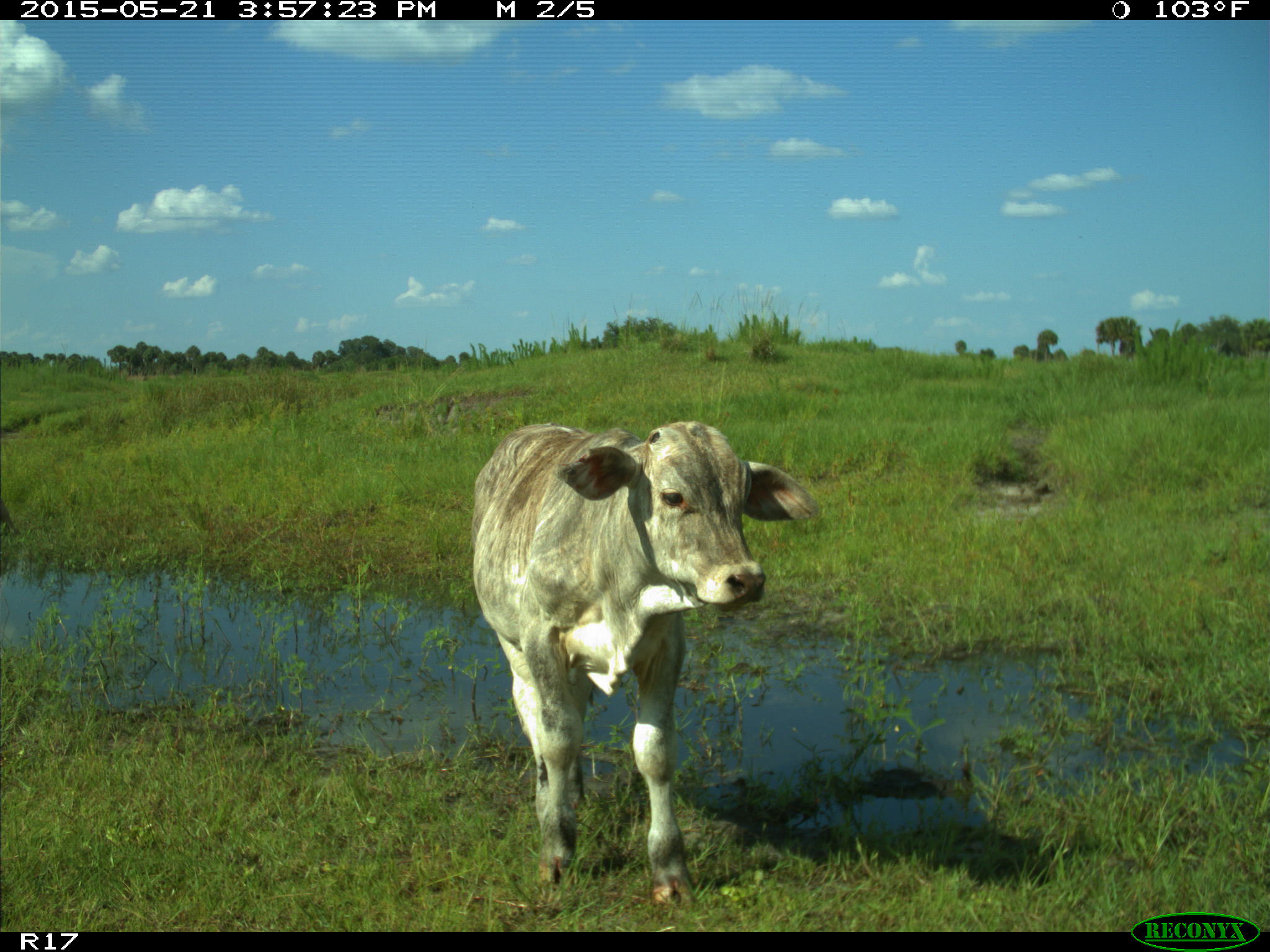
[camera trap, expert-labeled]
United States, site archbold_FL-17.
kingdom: Animalia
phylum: Chordata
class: Mammalia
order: Artiodactyla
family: Bovidae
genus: Bos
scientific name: Bos taurus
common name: domestic cow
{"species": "Bos taurus (domestic cow)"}